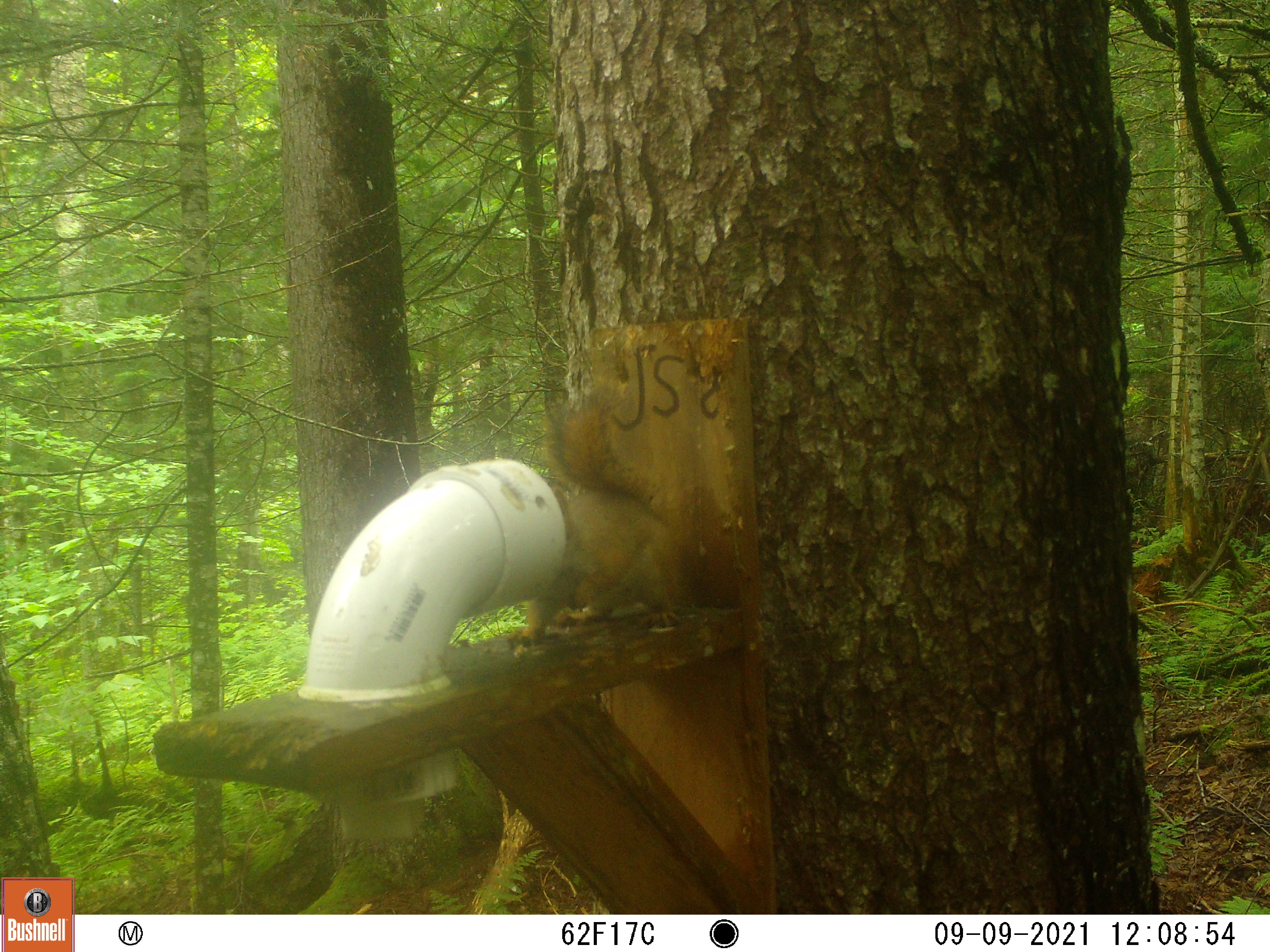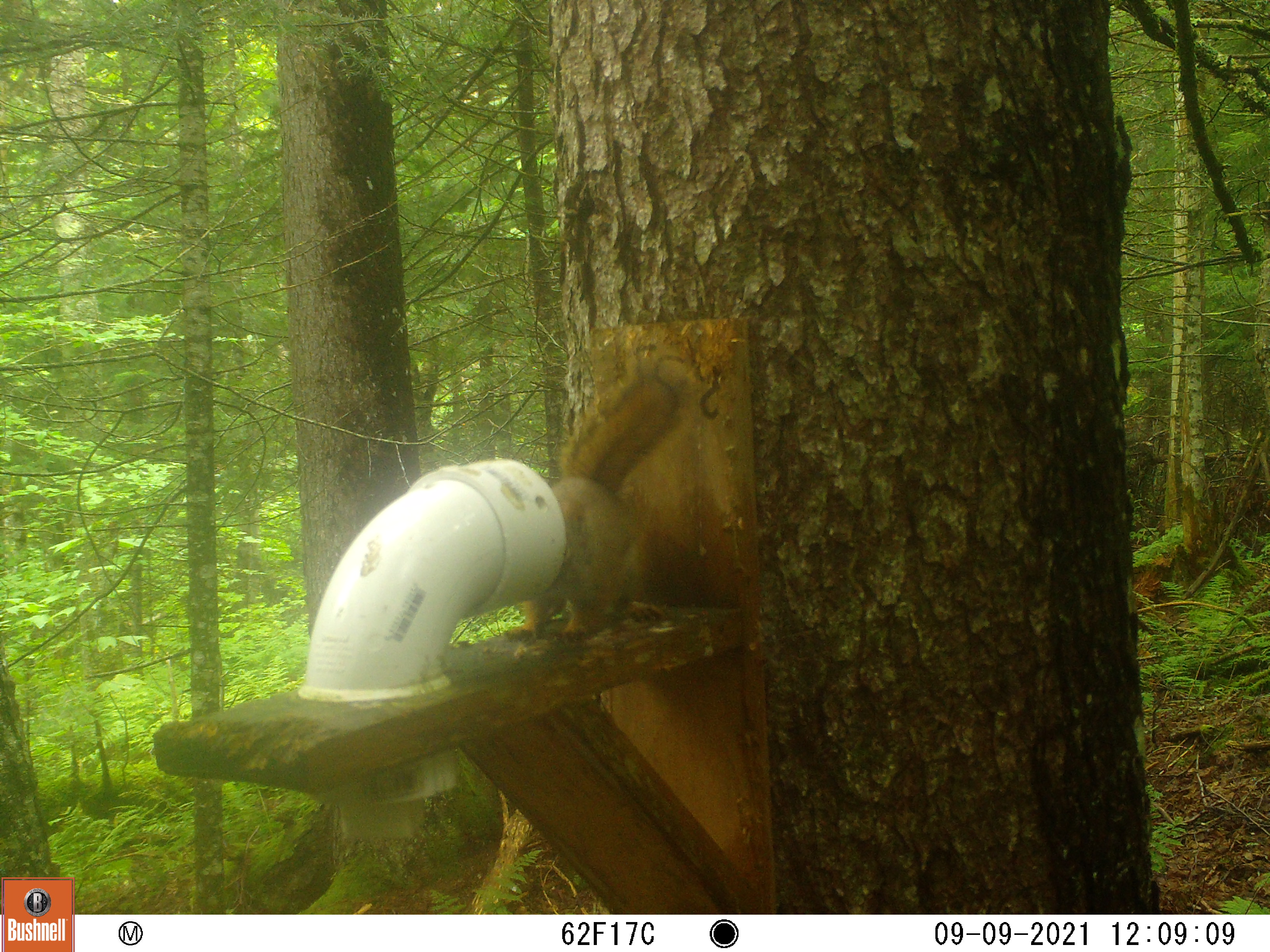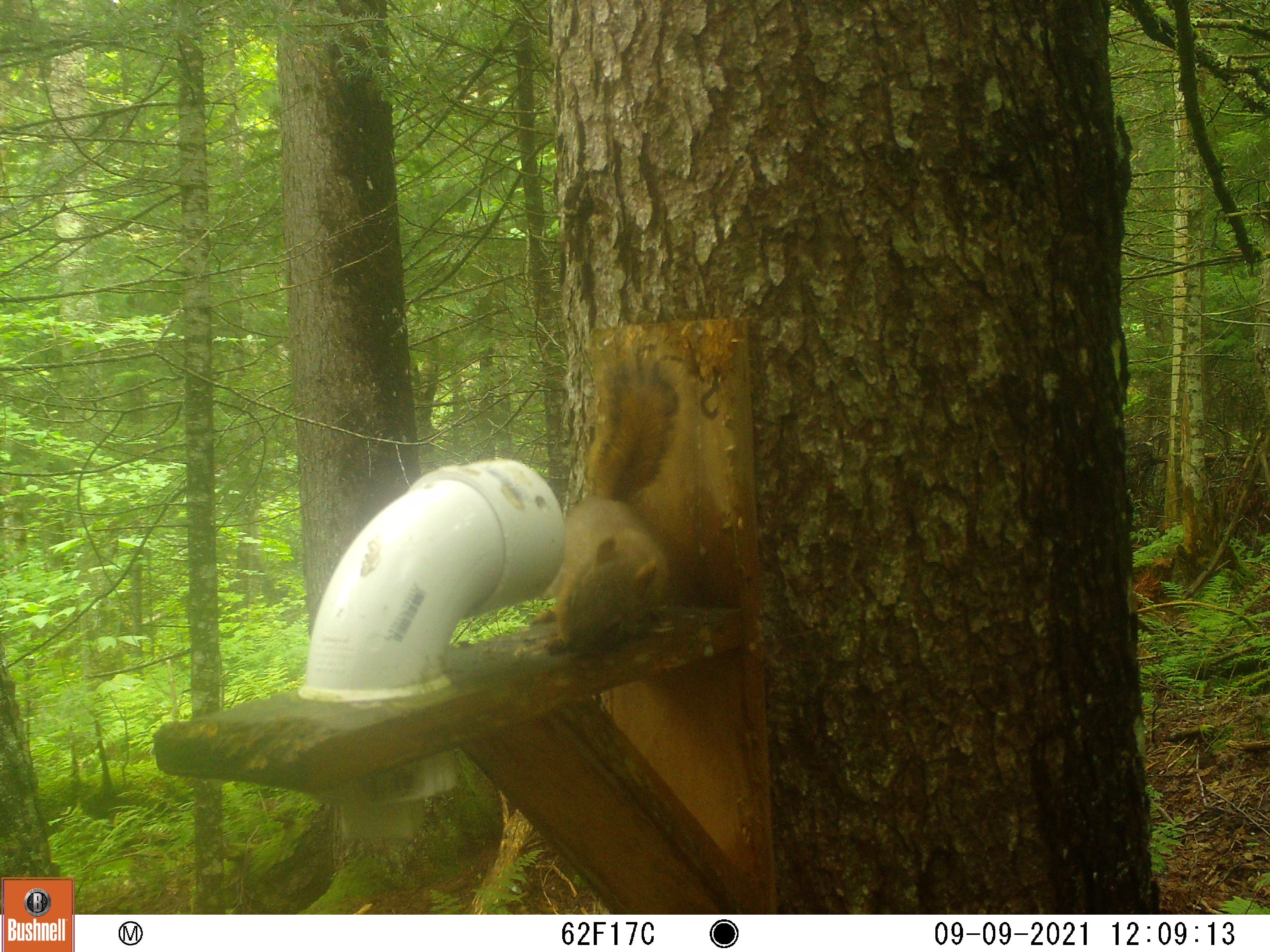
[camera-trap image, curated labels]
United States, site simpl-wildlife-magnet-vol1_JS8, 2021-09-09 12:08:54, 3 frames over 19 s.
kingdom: Animalia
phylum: Chordata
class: Mammalia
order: Rodentia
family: Sciuridae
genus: Tamiasciurus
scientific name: Tamiasciurus hudsonicus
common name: red squirrel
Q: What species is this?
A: Red squirrel (Tamiasciurus hudsonicus).